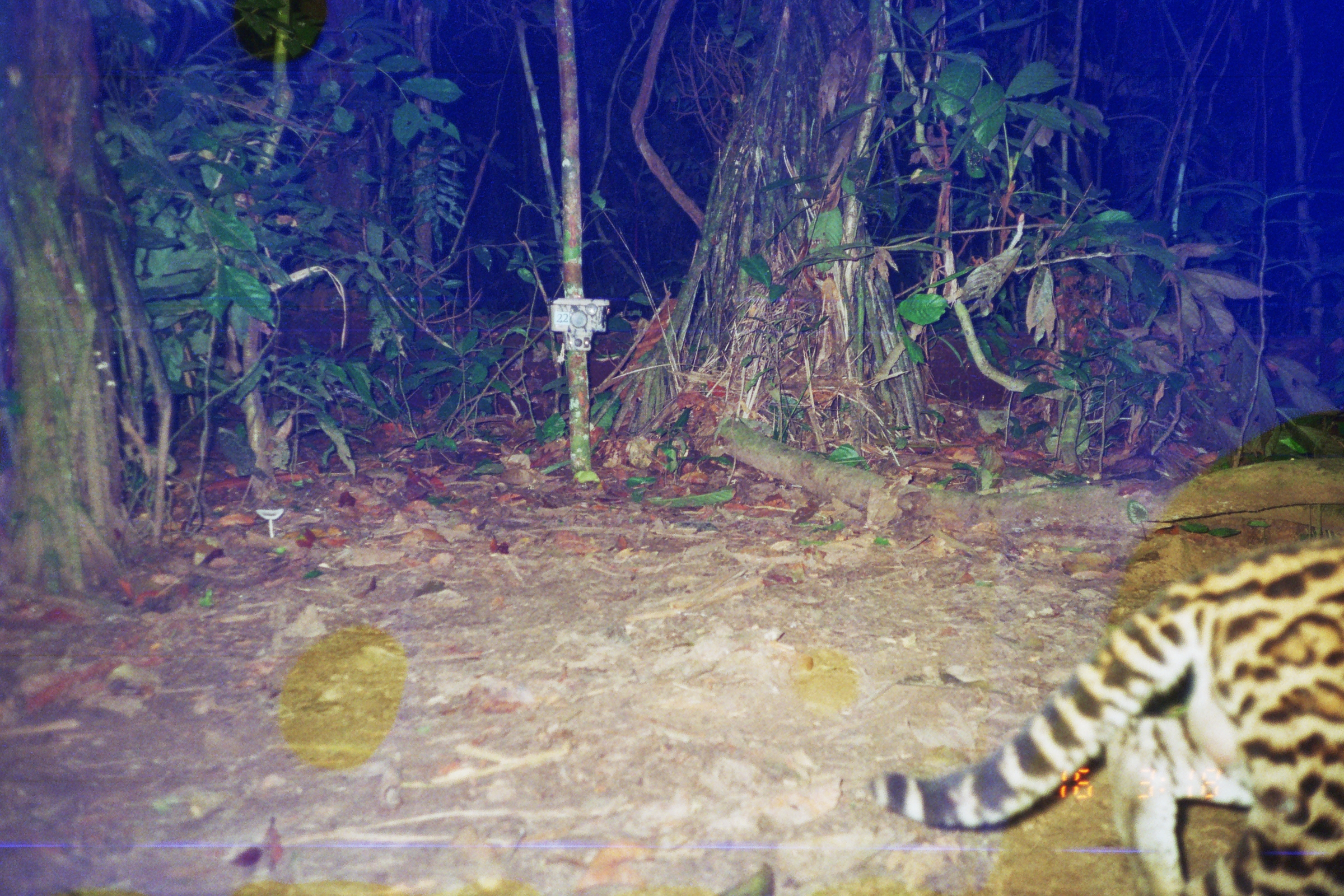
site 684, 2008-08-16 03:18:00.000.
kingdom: Animalia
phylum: Chordata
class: Mammalia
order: Carnivora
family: Felidae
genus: Leopardus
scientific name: Leopardus pardalis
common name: ocelot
Leopardus pardalis (ocelot).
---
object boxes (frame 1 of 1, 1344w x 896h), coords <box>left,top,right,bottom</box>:
leopardus pardalis: <box>869,538,1342,895</box>